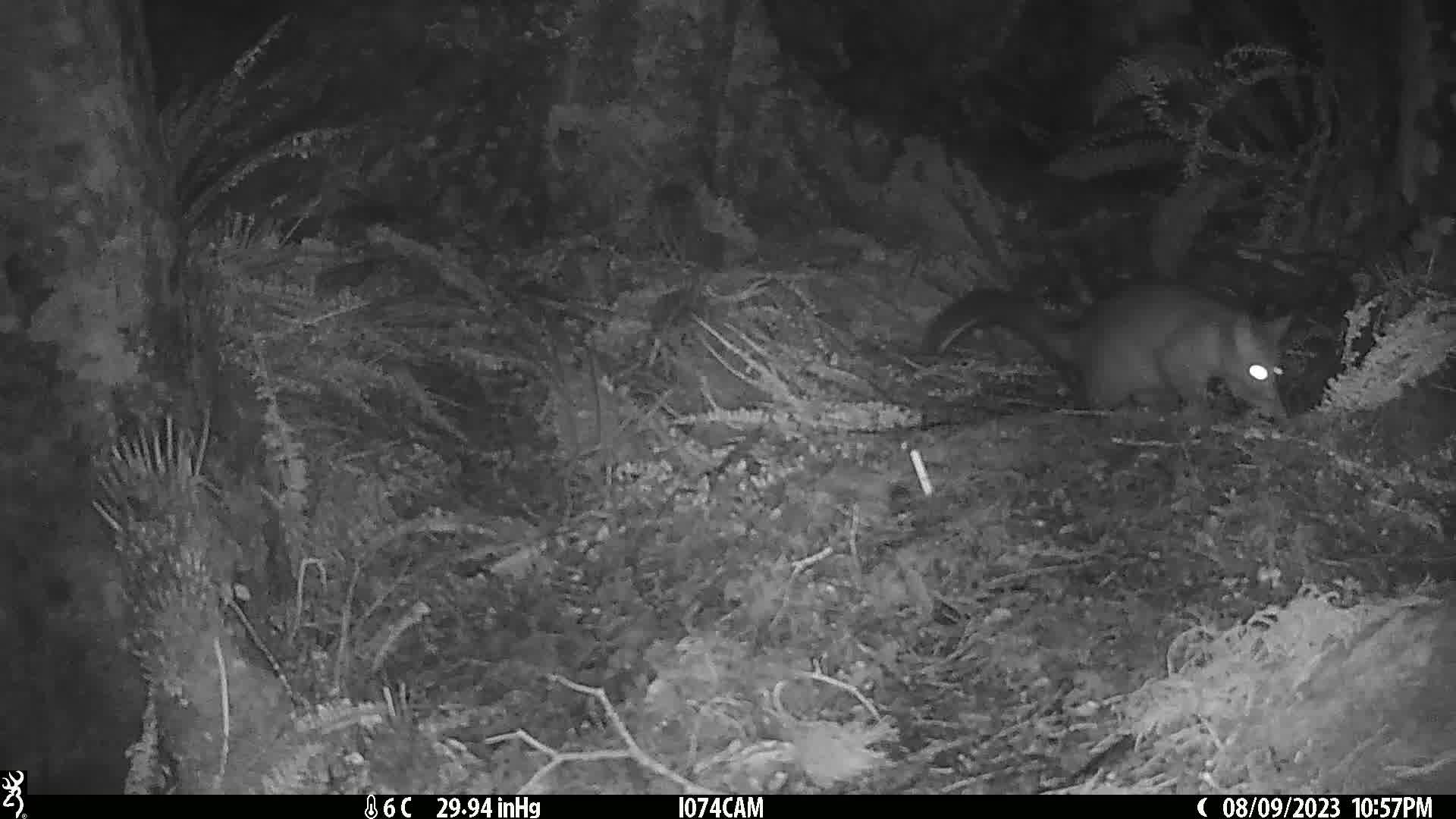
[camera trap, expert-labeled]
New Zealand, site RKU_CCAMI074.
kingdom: Animalia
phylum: Chordata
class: Mammalia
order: Diprotodontia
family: Phalangeridae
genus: Trichosurus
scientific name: Trichosurus vulpecula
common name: common brushtail possum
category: possum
Possum (common brushtail possum) (Trichosurus vulpecula).